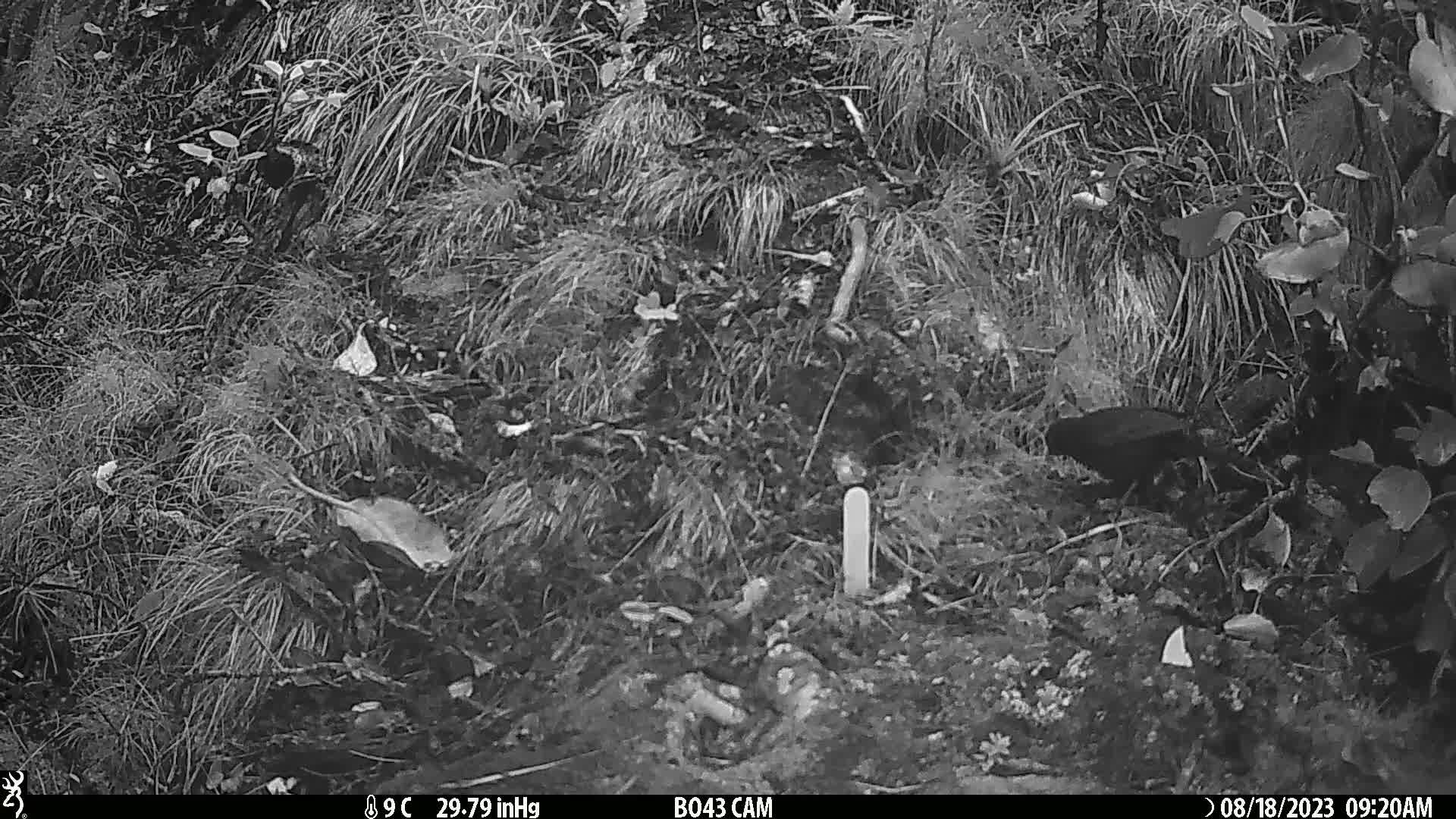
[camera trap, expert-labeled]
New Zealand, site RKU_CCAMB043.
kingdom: Animalia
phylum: Chordata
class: Aves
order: Passeriformes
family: Turdidae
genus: Turdus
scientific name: Turdus merula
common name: eurasian blackbird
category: blackbird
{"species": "blackbird (eurasian blackbird) (Turdus merula)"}